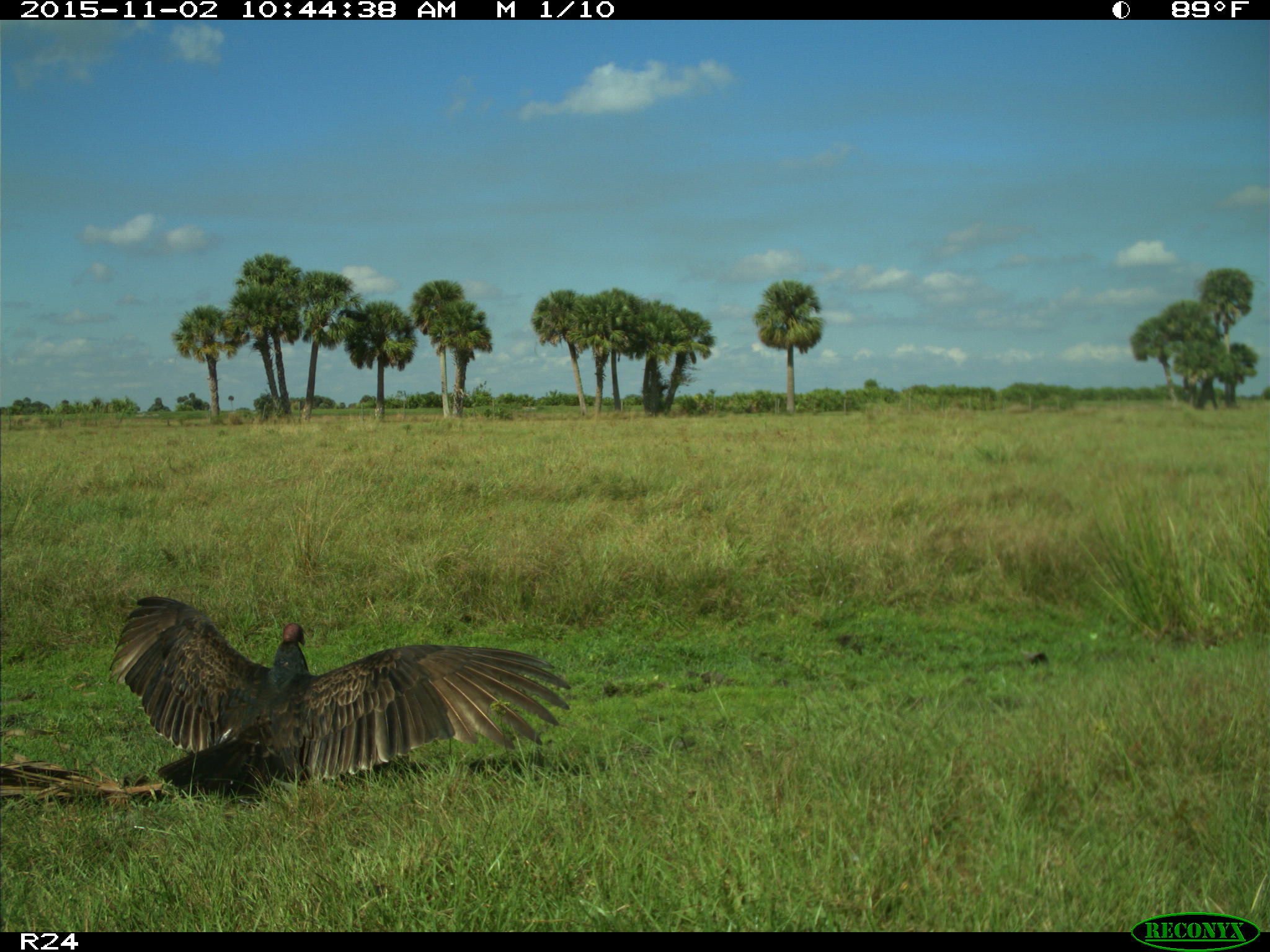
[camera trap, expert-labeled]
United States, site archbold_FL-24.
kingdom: Animalia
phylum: Chordata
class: Aves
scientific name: Aves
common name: birds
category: unidentified bird